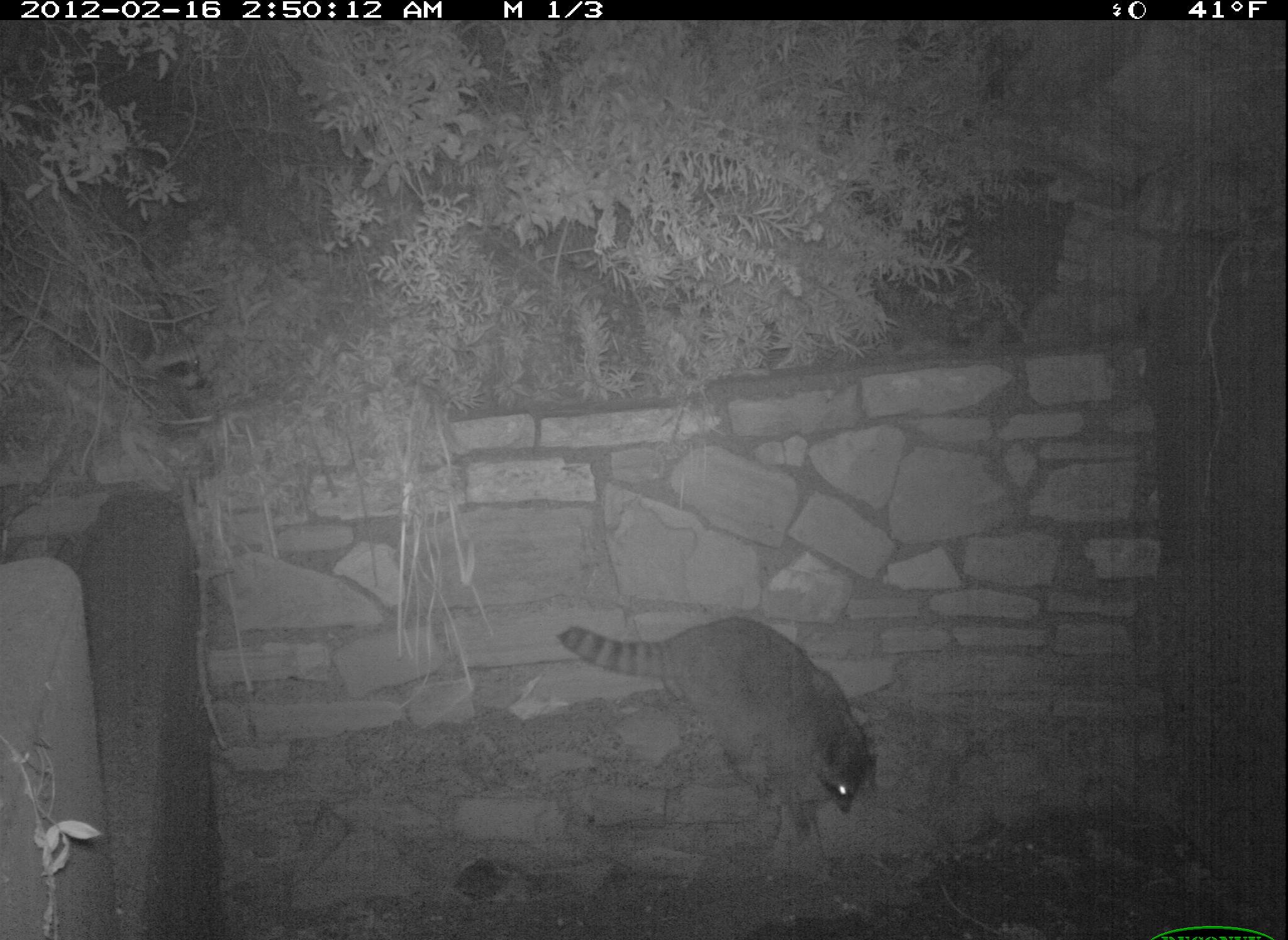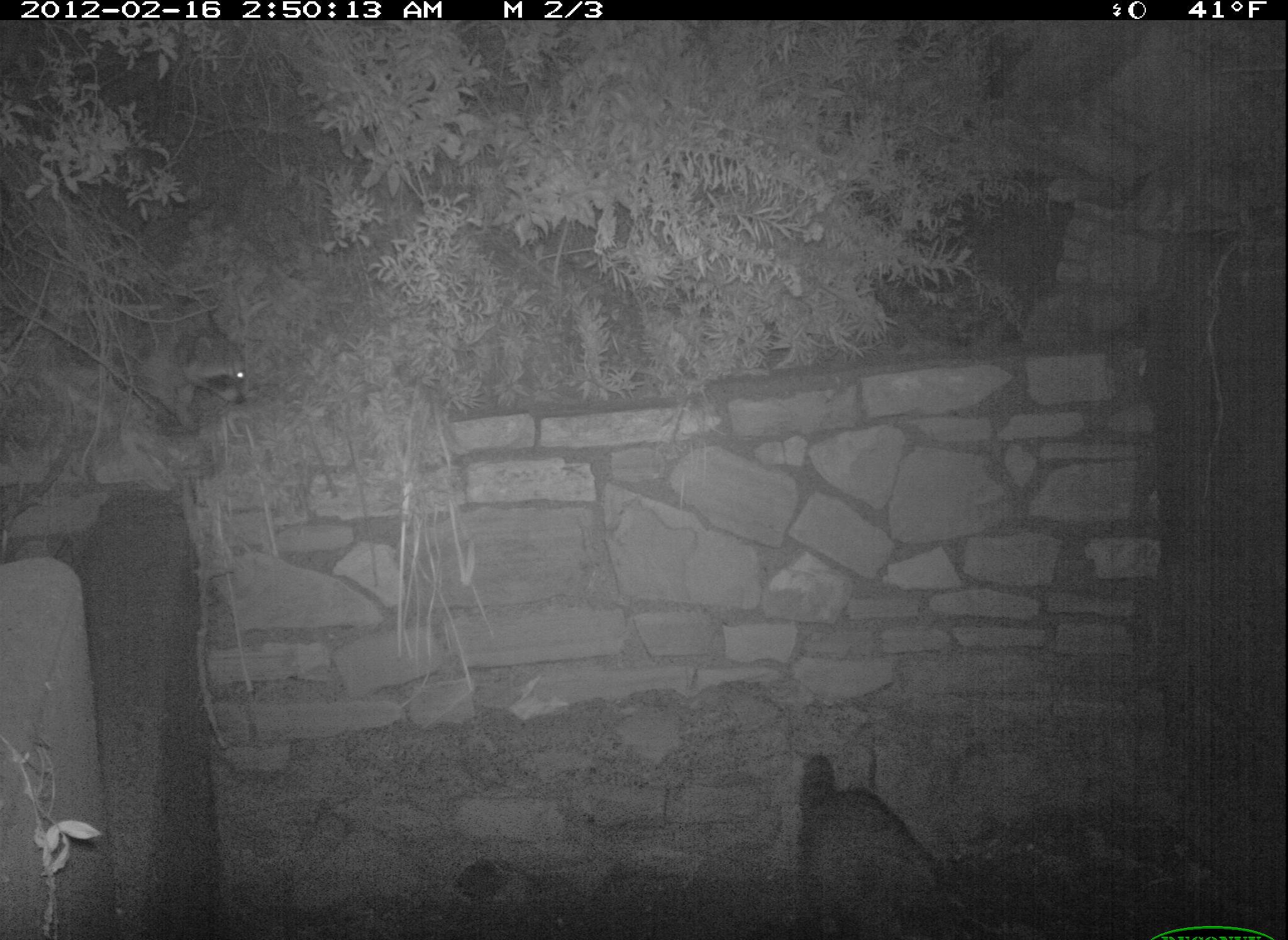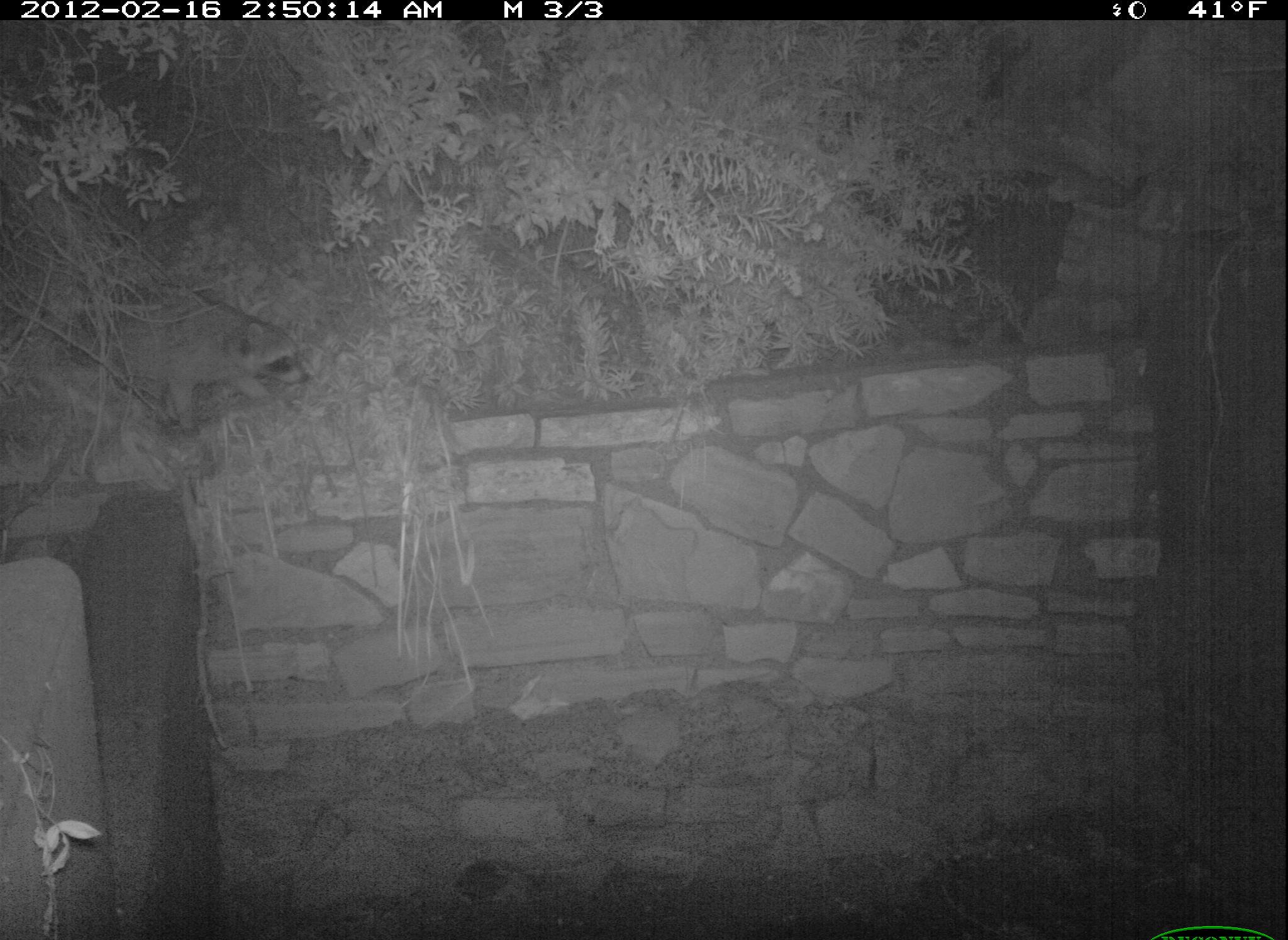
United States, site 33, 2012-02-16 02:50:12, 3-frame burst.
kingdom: Animalia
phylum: Chordata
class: Mammalia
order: Carnivora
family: Procyonidae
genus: Procyon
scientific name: Procyon lotor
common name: raccoon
Raccoon (Procyon lotor).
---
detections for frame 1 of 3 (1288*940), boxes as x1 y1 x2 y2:
raccoon: 549 607 886 852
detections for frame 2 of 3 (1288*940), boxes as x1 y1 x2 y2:
raccoon: 776 747 976 933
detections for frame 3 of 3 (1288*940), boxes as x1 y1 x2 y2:
raccoon: 53 277 323 443